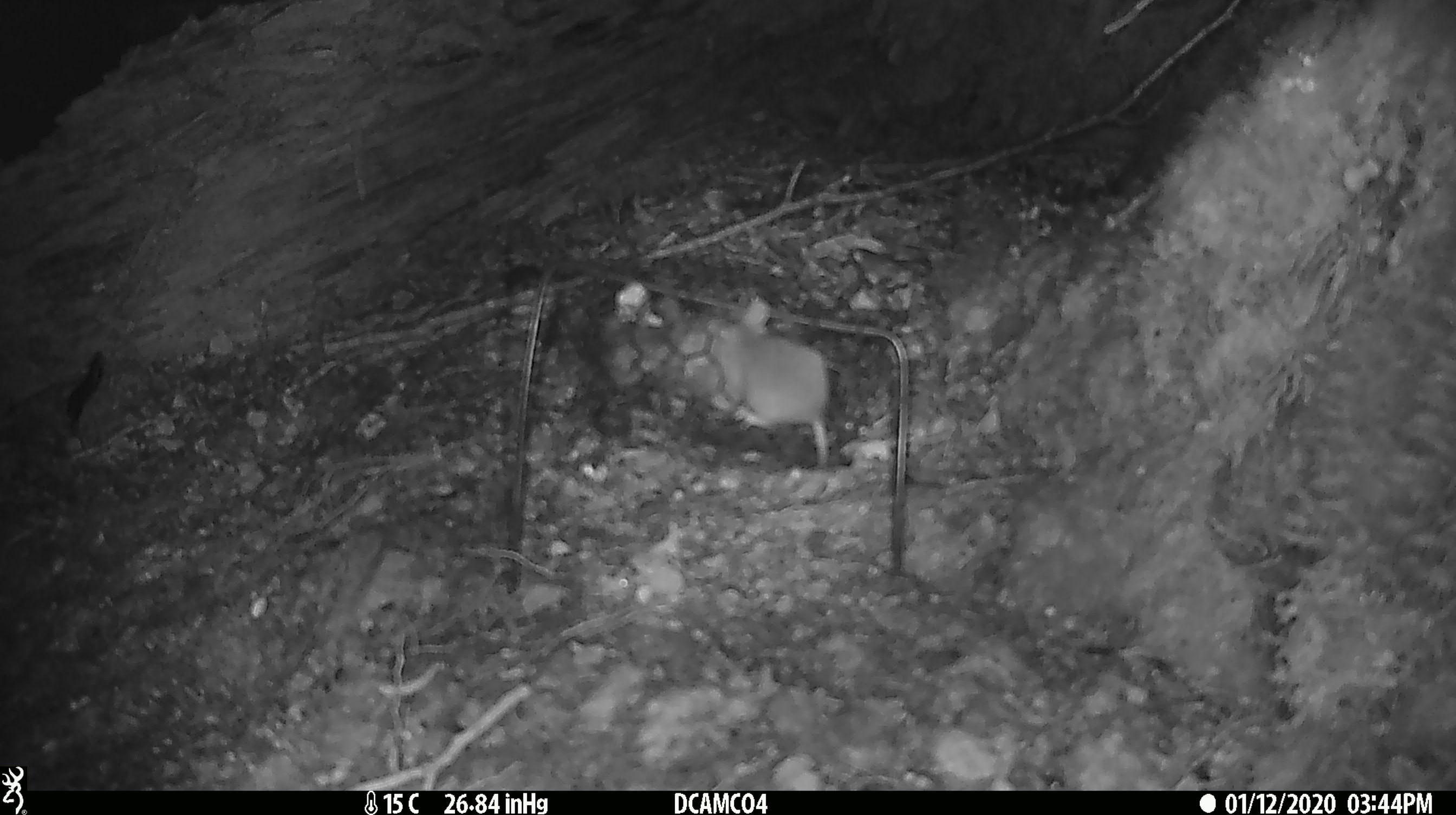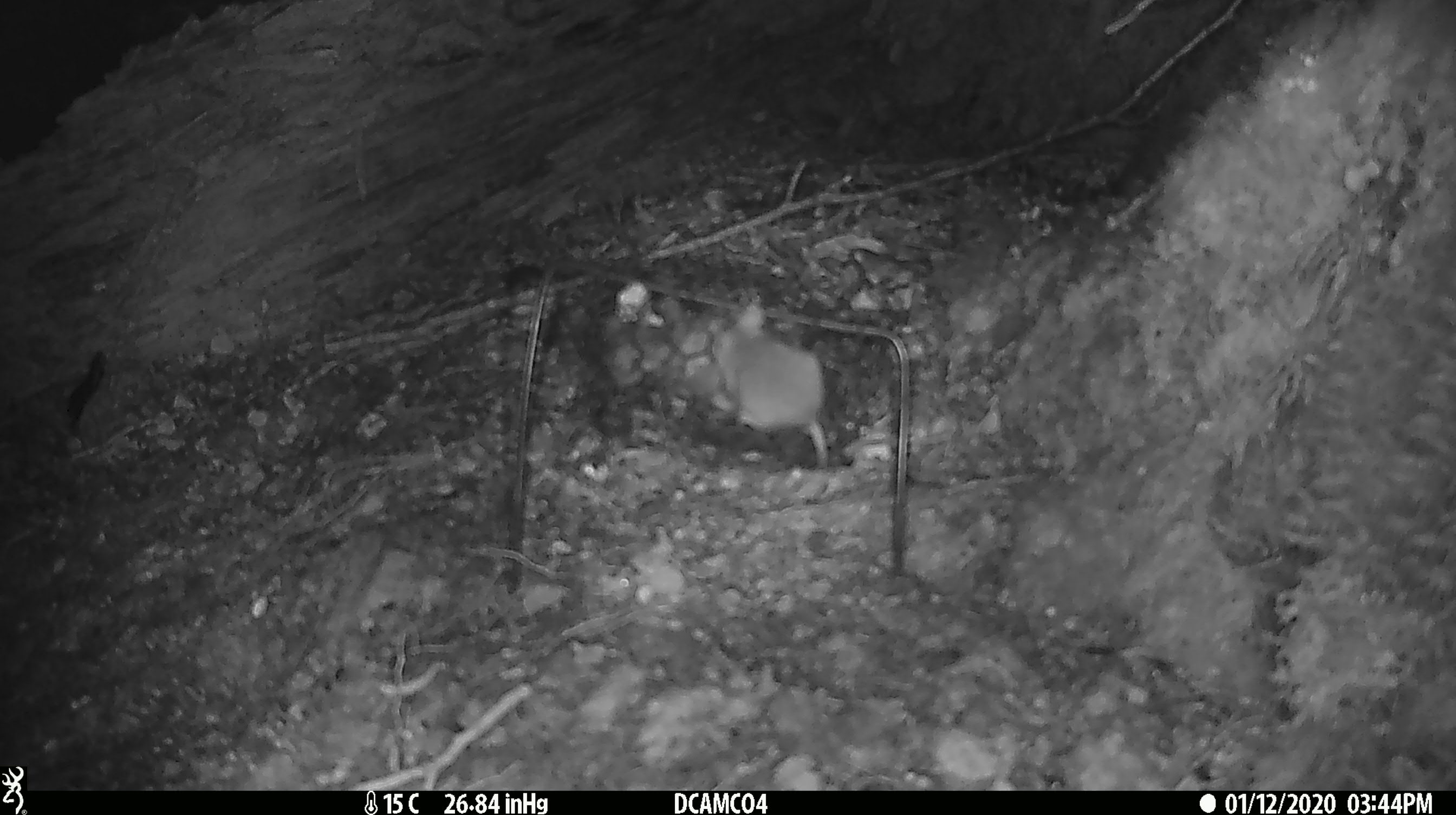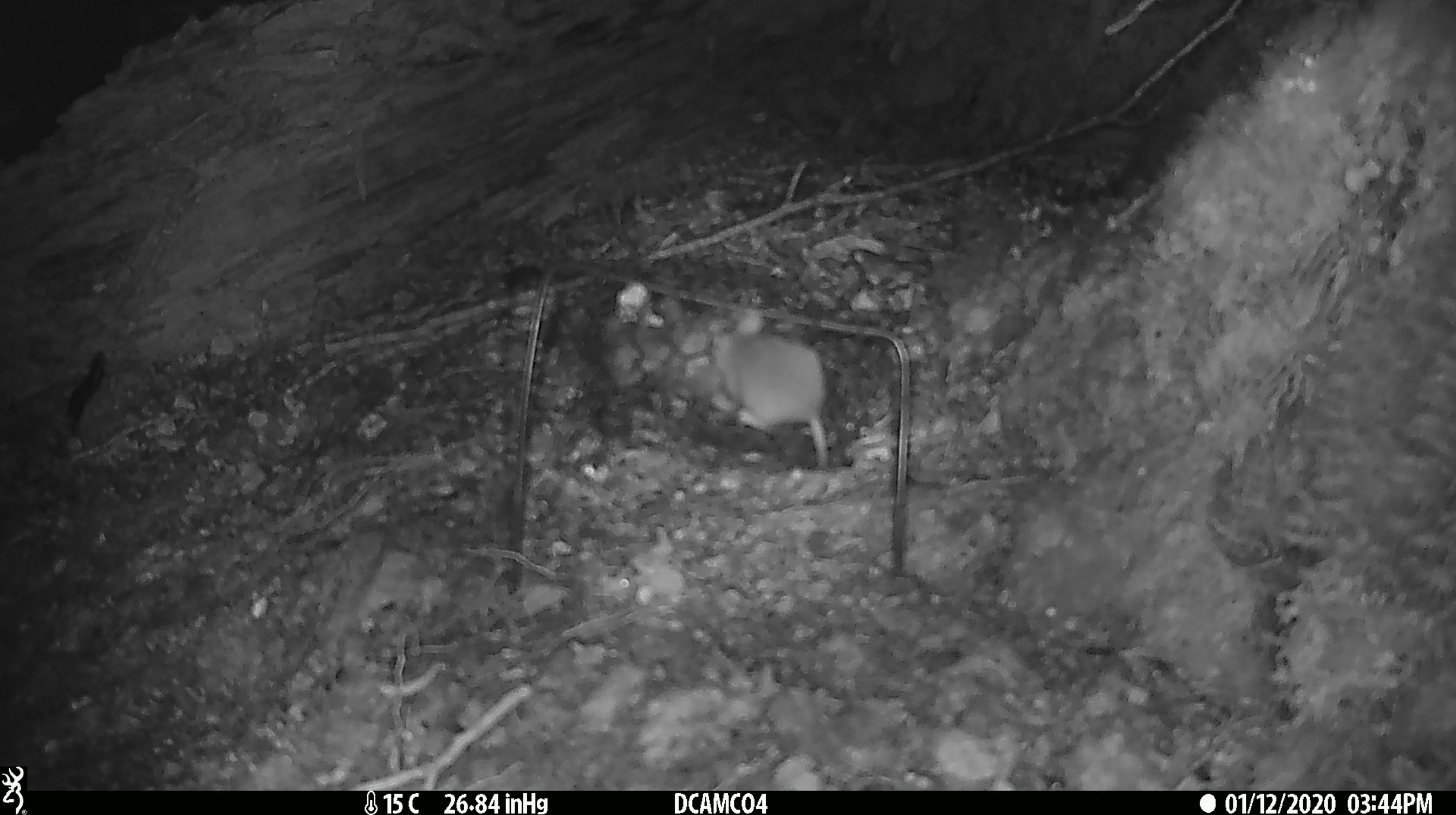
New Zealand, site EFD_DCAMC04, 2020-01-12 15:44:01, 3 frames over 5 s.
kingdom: Animalia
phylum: Chordata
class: Mammalia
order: Rodentia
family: Muridae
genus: Mus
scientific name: Mus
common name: mouse